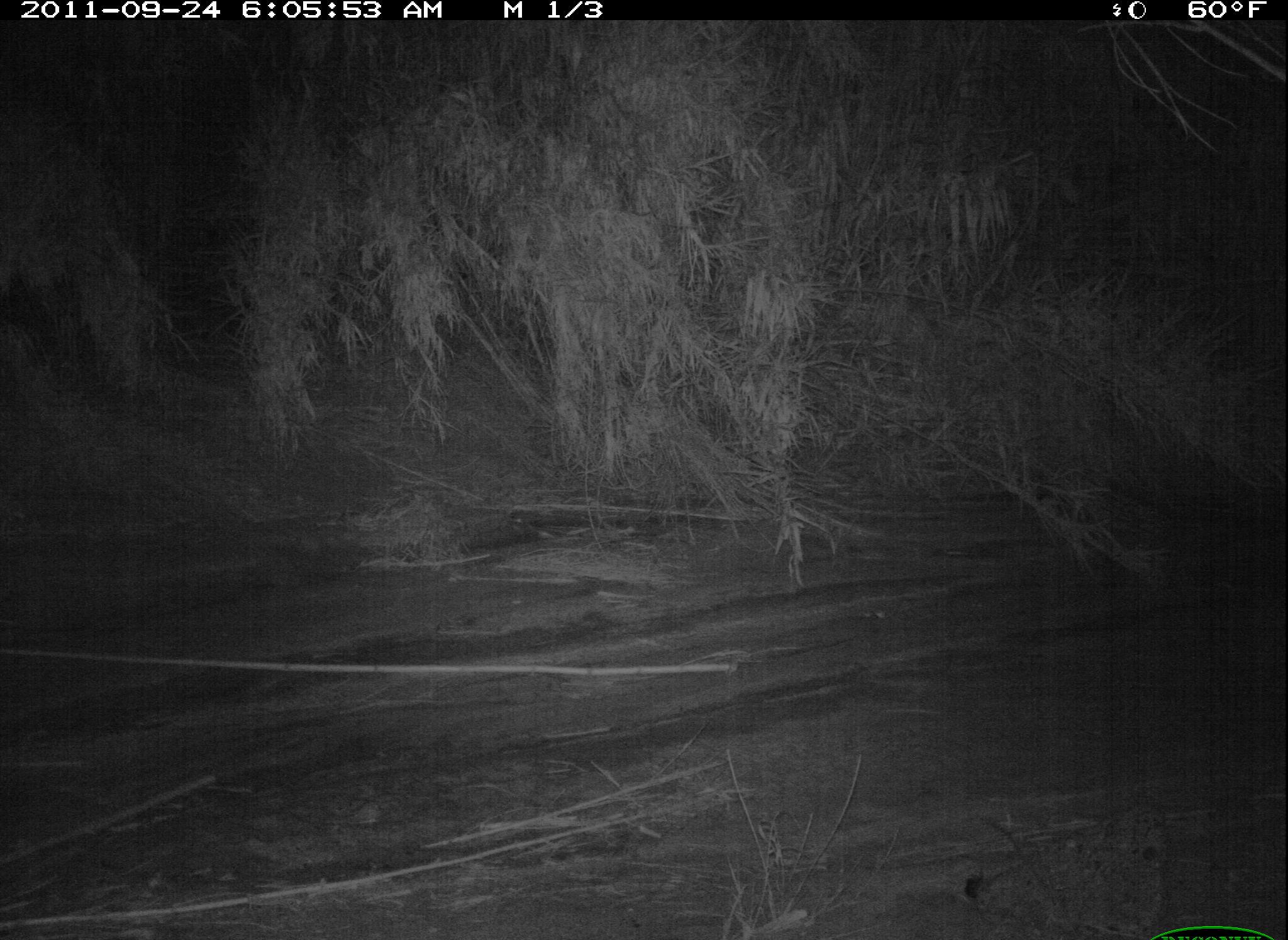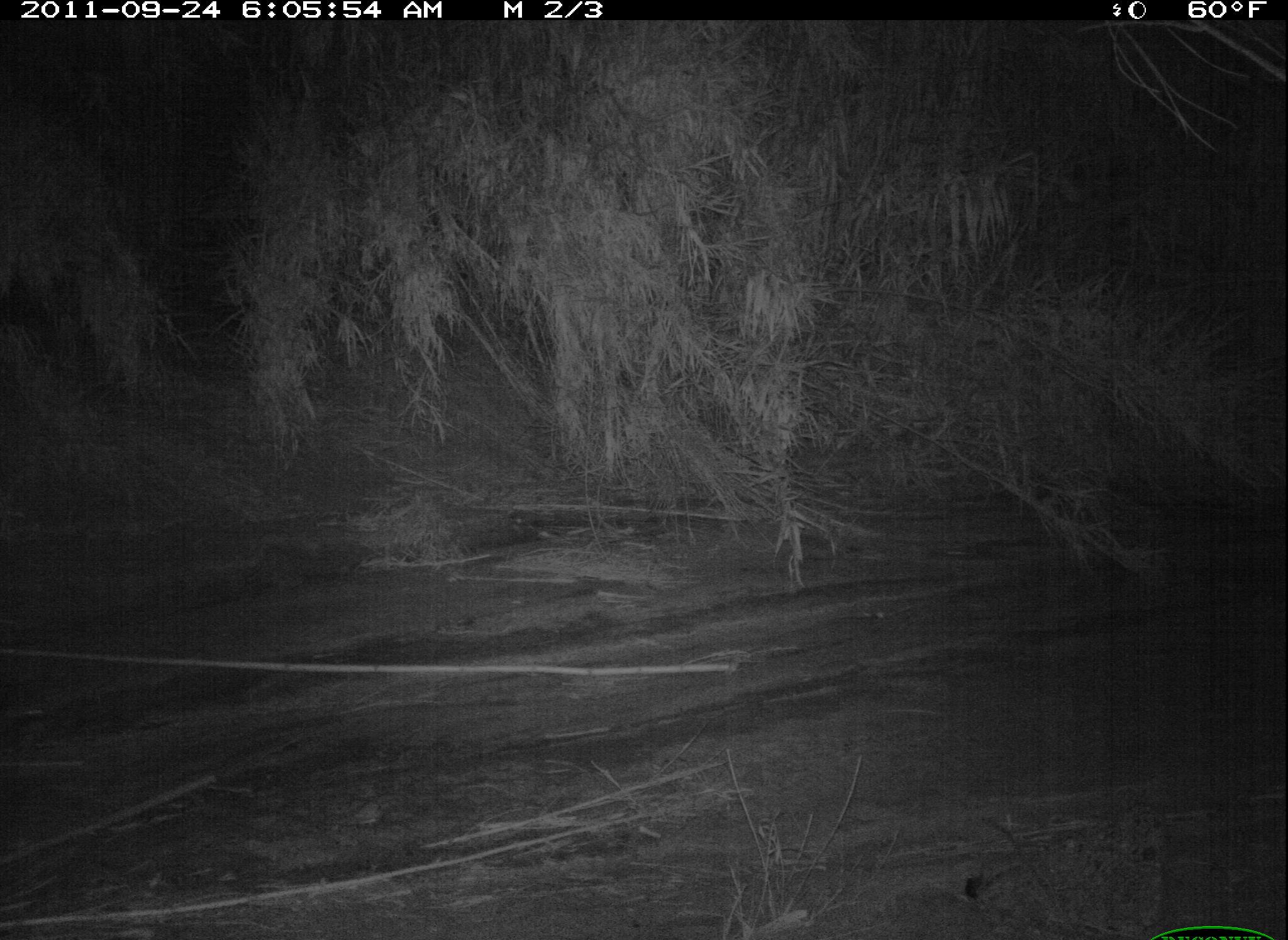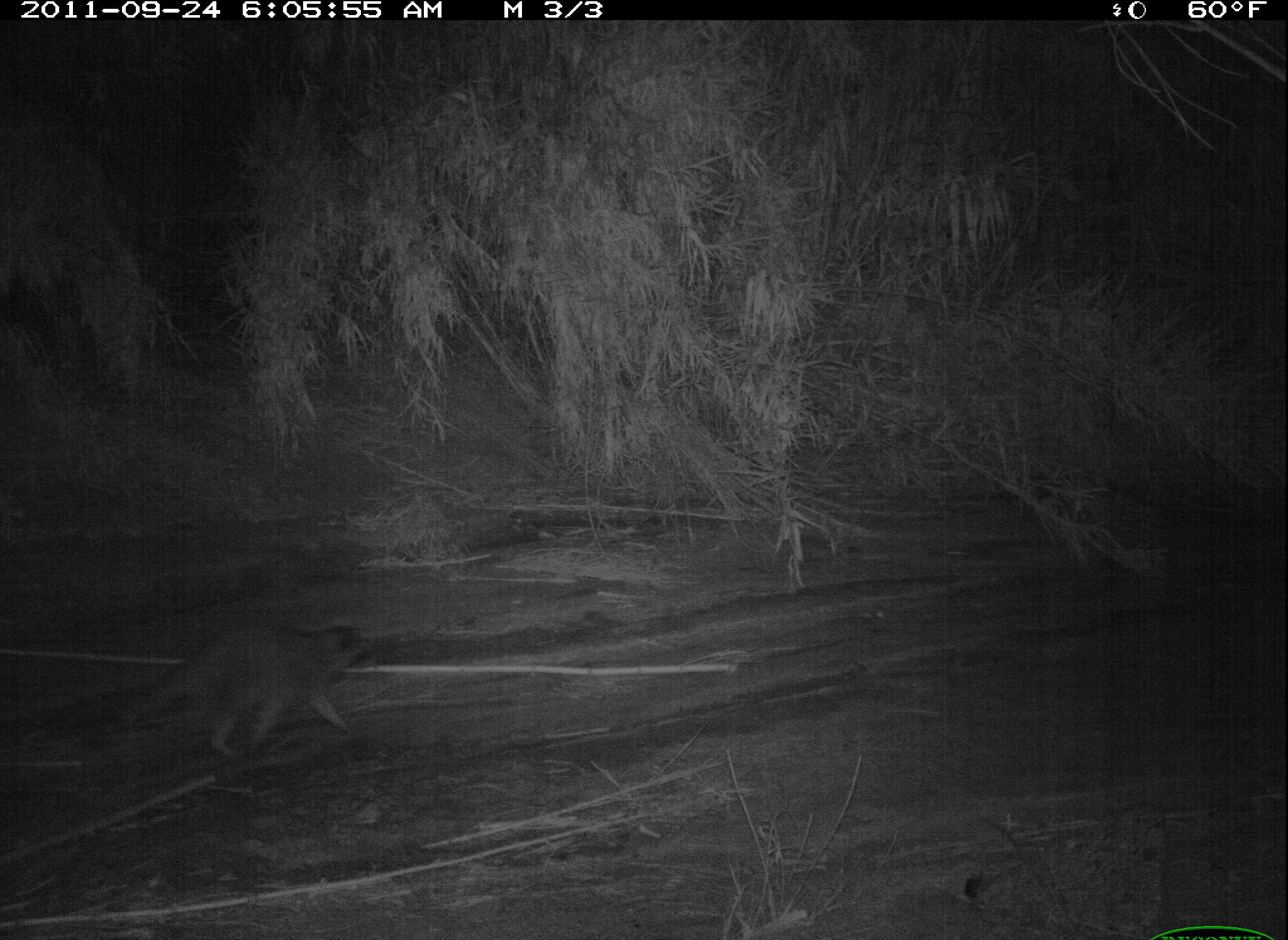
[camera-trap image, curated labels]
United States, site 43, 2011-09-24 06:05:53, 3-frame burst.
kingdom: Animalia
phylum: Chordata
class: Mammalia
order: Carnivora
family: Procyonidae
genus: Procyon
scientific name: Procyon lotor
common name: raccoon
Raccoon (Procyon lotor).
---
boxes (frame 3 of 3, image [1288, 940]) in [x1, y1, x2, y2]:
raccoon: [109, 601, 412, 767]